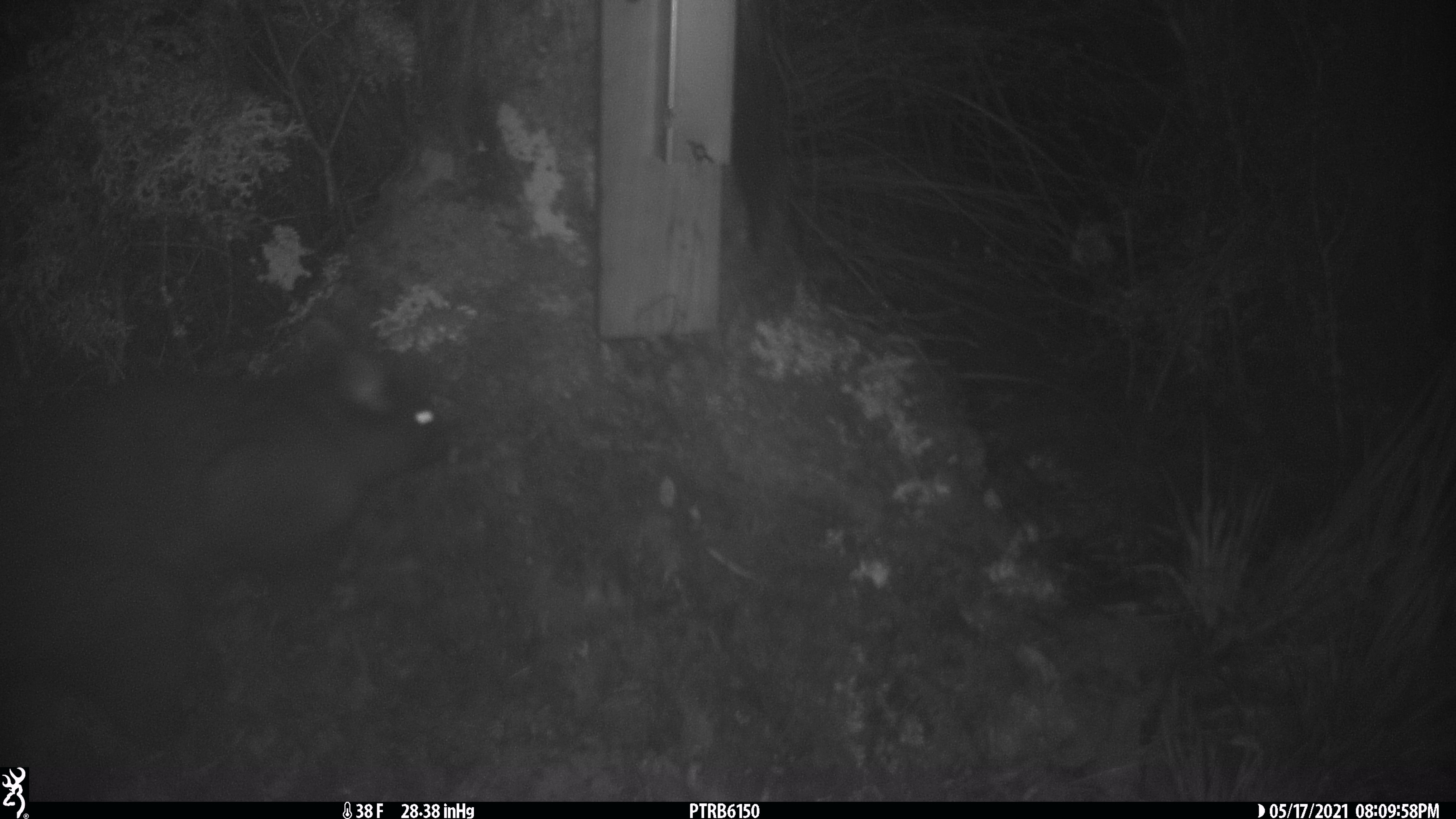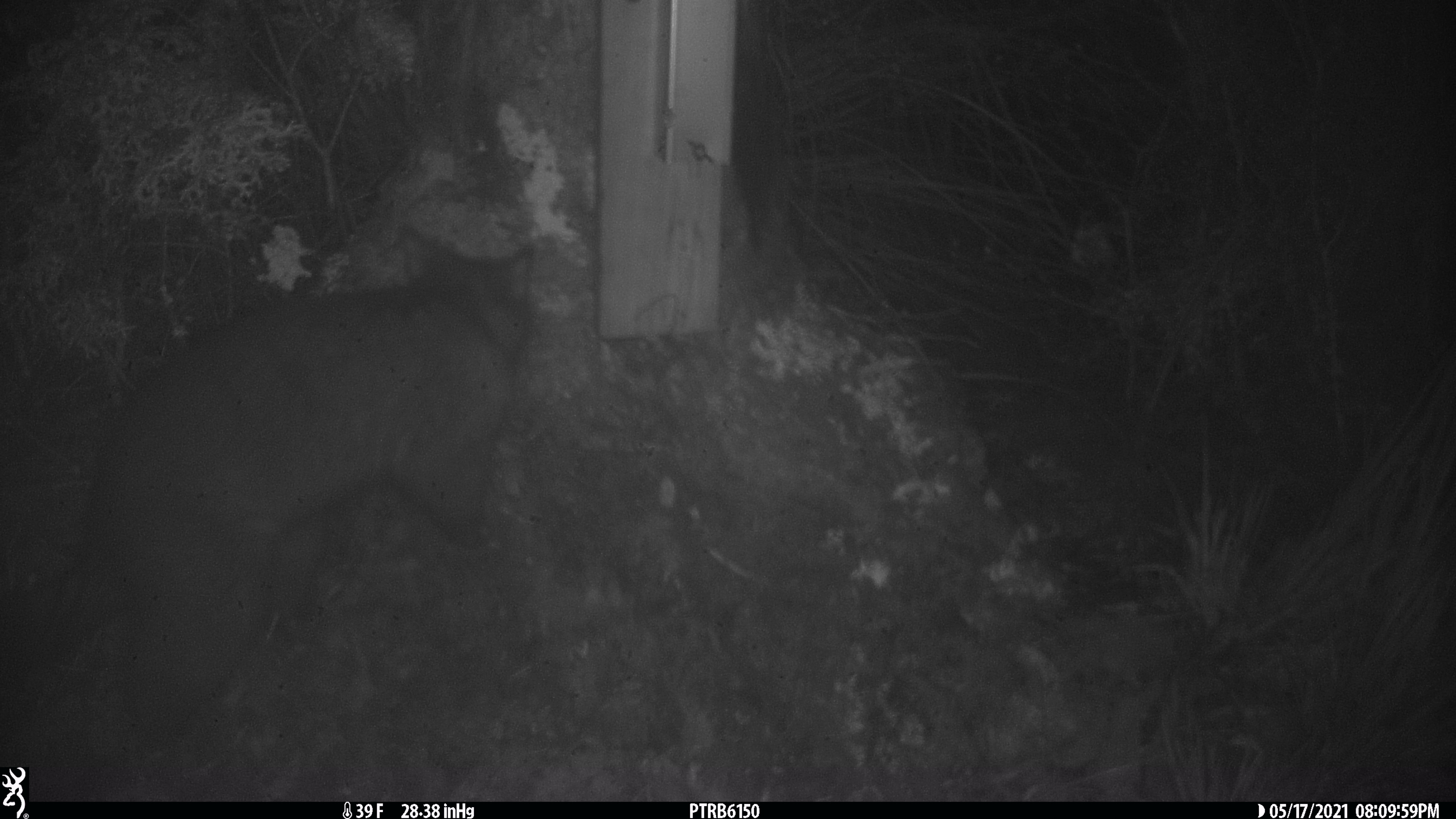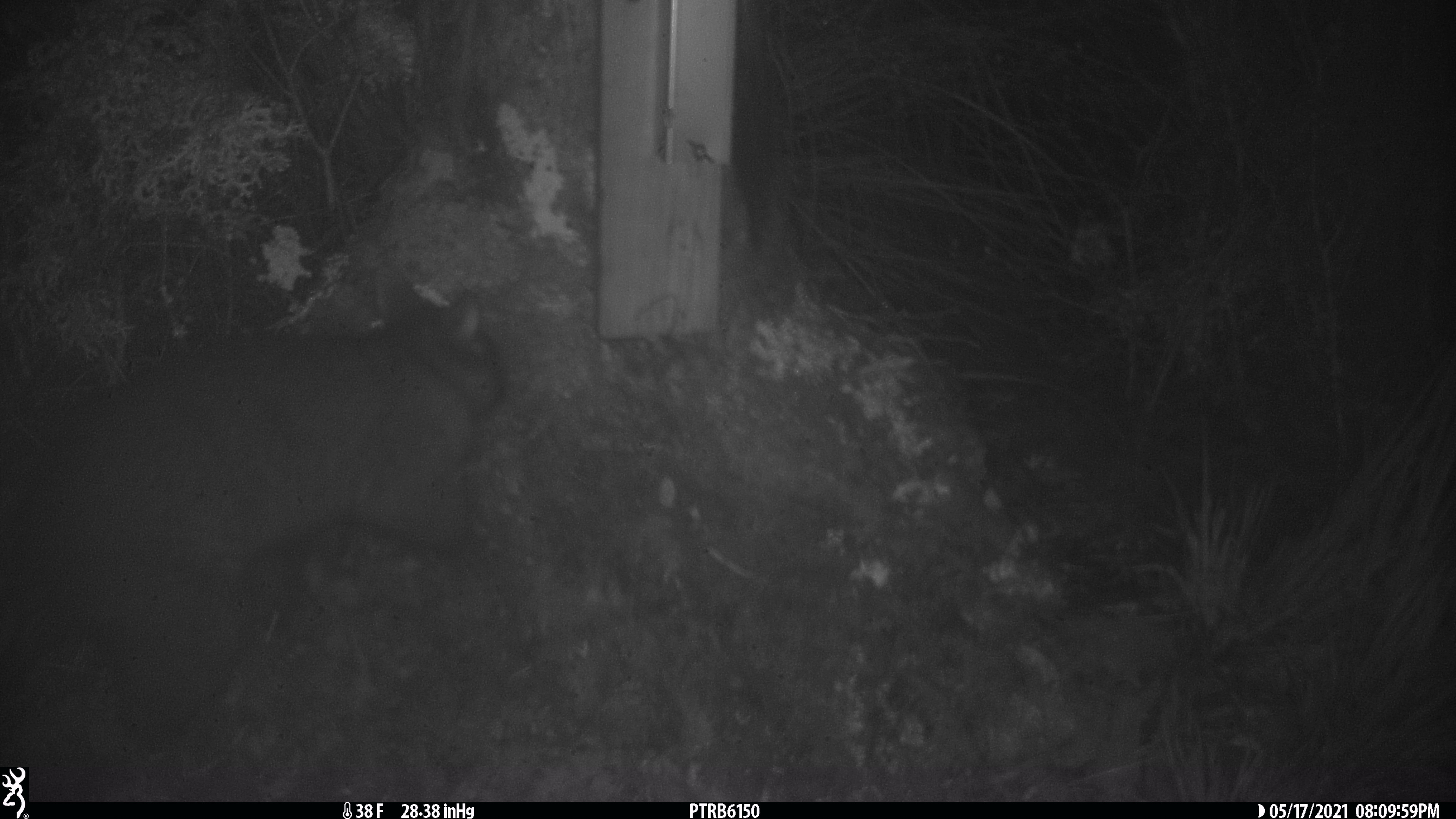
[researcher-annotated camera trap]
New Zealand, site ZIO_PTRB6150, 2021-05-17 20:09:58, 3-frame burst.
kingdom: Animalia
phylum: Chordata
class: Mammalia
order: Diprotodontia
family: Phalangeridae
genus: Trichosurus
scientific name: Trichosurus vulpecula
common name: common brushtail possum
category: possum